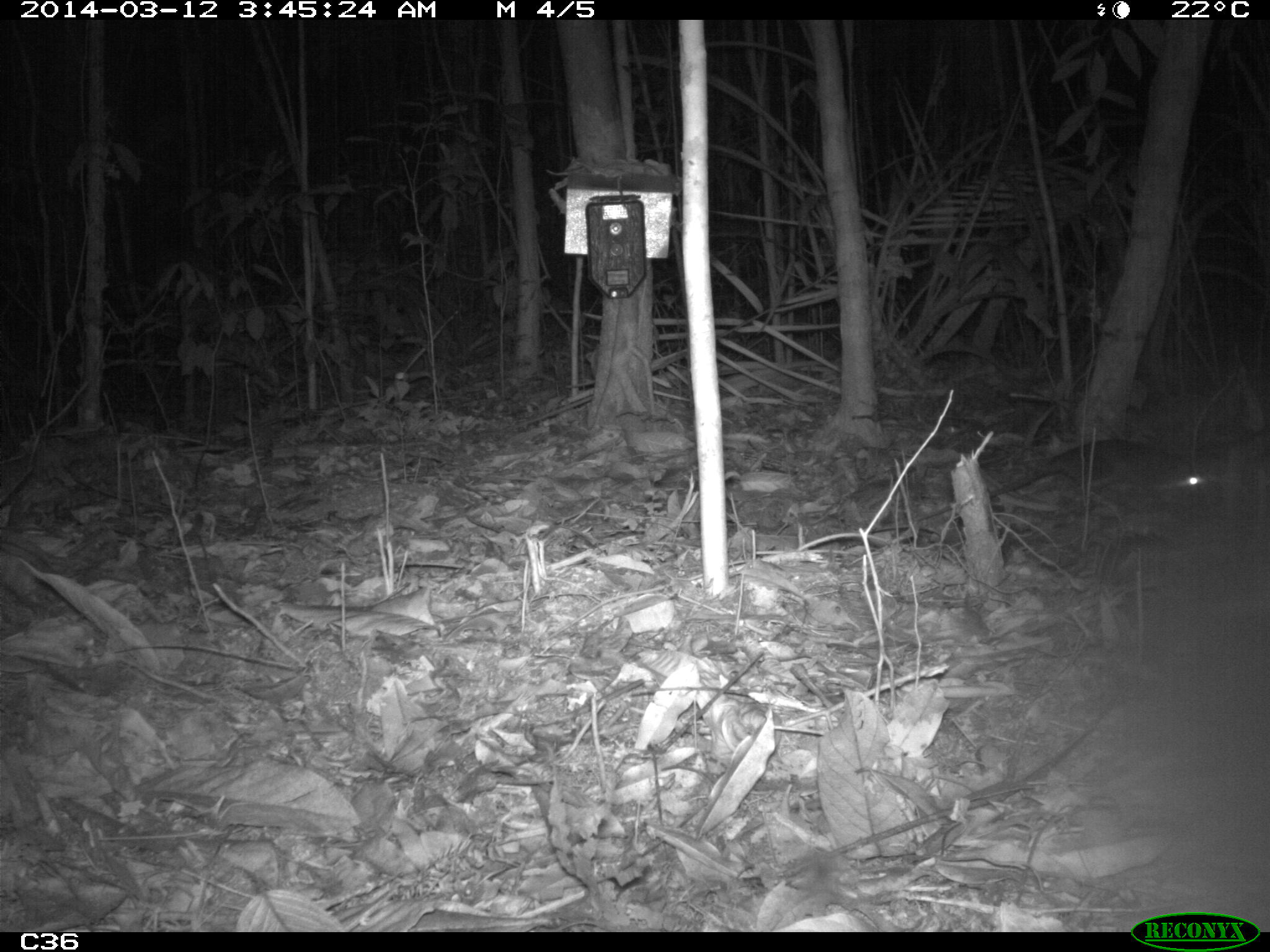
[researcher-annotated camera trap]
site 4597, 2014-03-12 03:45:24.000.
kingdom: Animalia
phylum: Chordata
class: Mammalia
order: Didelphimorphia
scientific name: Didelphimorphia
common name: opossum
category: unknown opossum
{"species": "unknown opossum (opossum) (Didelphimorphia)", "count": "1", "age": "adult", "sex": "female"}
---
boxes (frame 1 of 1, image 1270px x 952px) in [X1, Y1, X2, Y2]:
unknown opossum: [912, 436, 1217, 520]